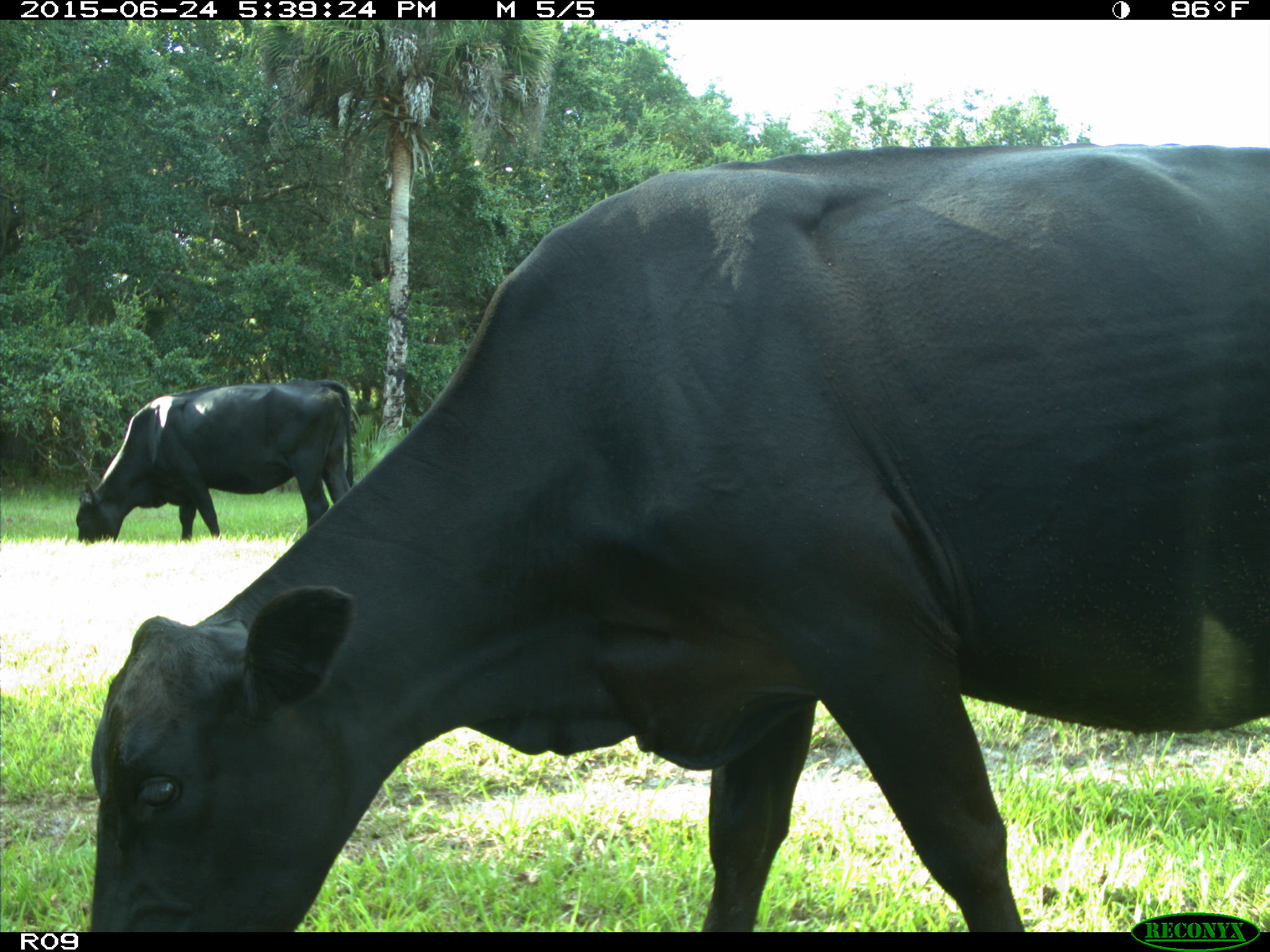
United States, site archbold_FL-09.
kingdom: Animalia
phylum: Chordata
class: Mammalia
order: Artiodactyla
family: Bovidae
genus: Bos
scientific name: Bos taurus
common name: domestic cow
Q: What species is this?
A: Bos taurus (domestic cow).